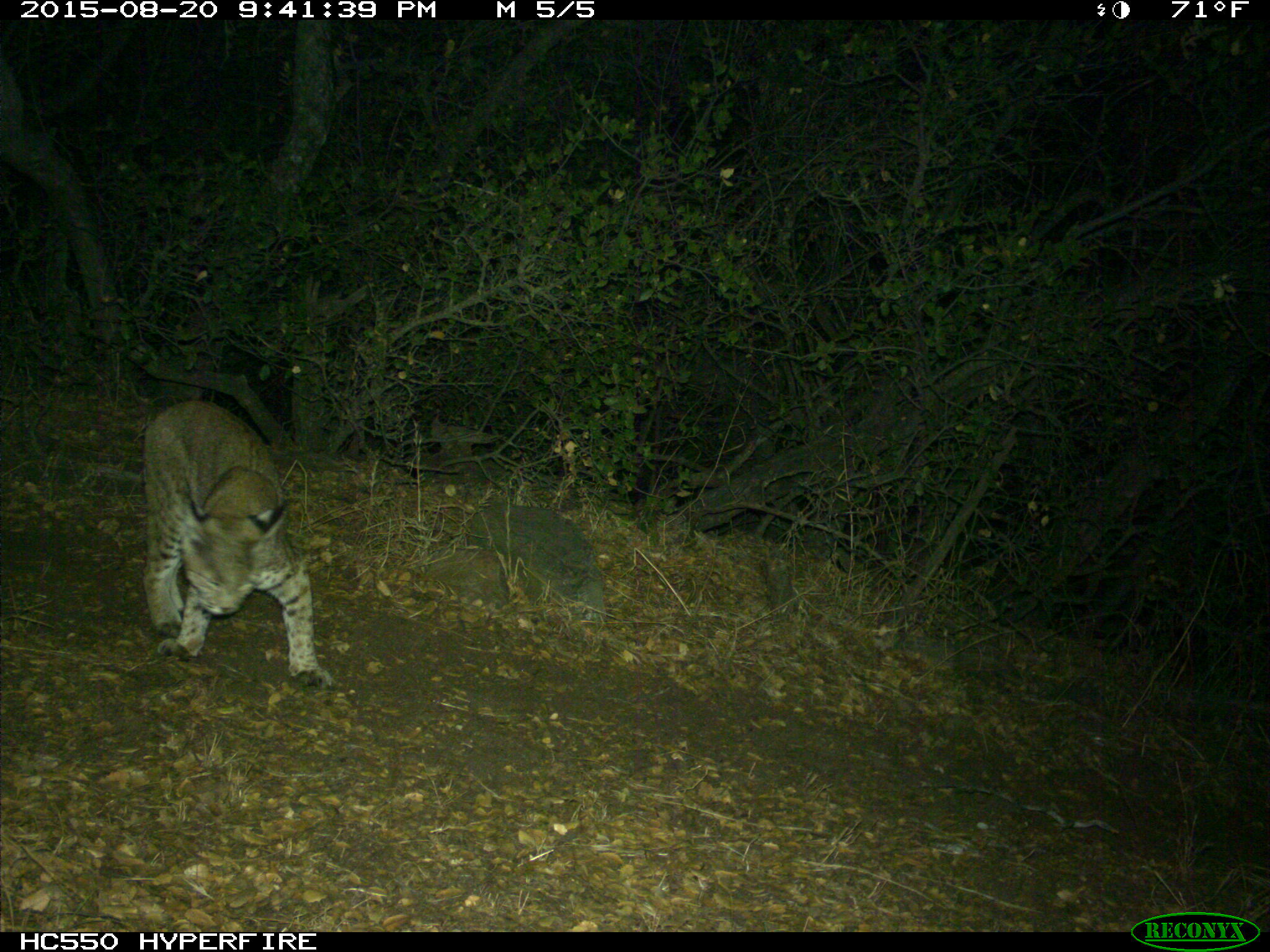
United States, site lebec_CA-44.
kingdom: Animalia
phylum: Chordata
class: Mammalia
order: Carnivora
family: Felidae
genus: Lynx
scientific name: Lynx rufus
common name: bobcat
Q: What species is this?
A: Lynx rufus (bobcat).